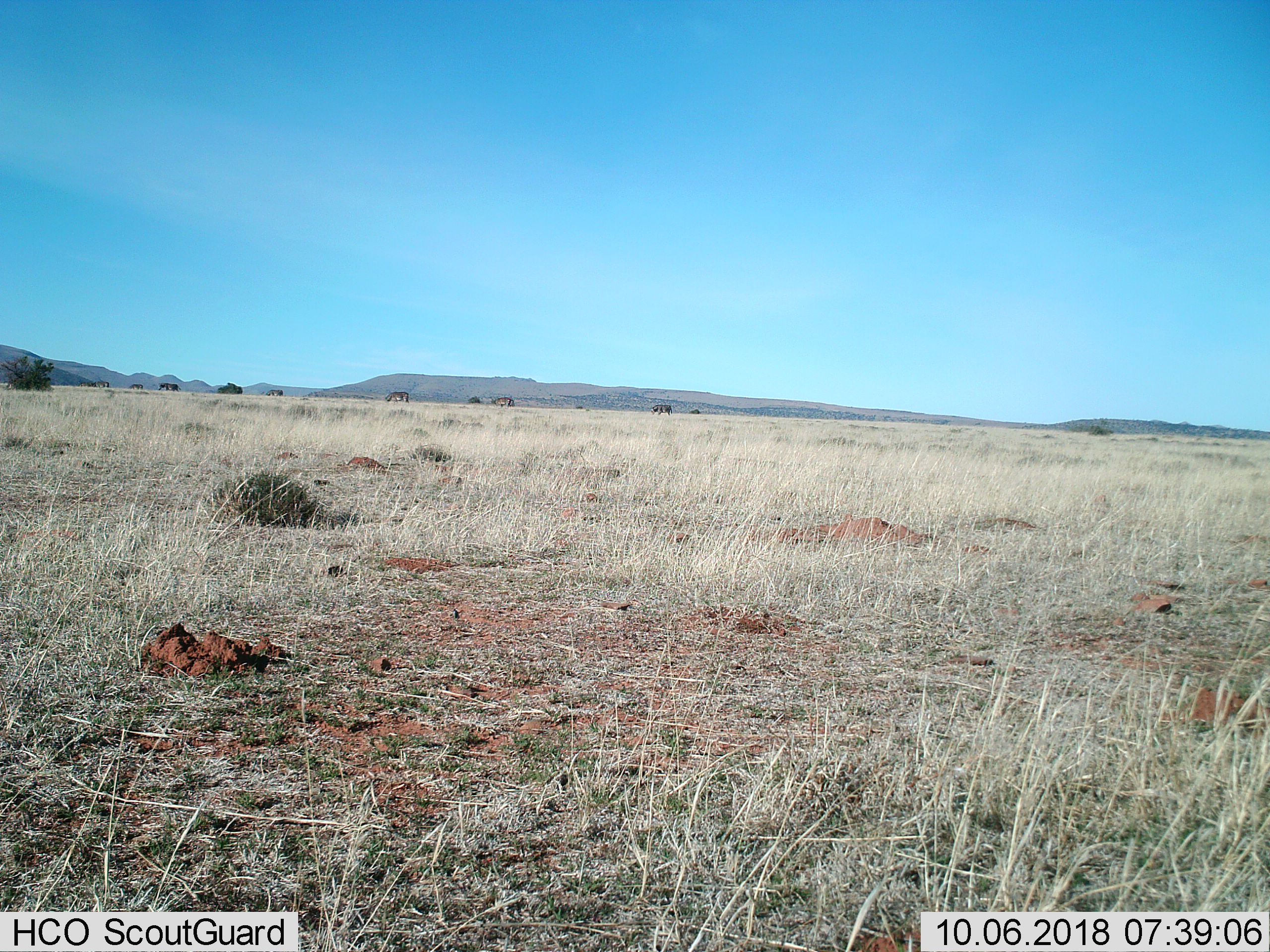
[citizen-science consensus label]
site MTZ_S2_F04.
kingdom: Animalia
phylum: Chordata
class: Mammalia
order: Perissodactyla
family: Equidae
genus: Equus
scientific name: Equus zebra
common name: mountain zebra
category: zebramountain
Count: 7.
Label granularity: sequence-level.